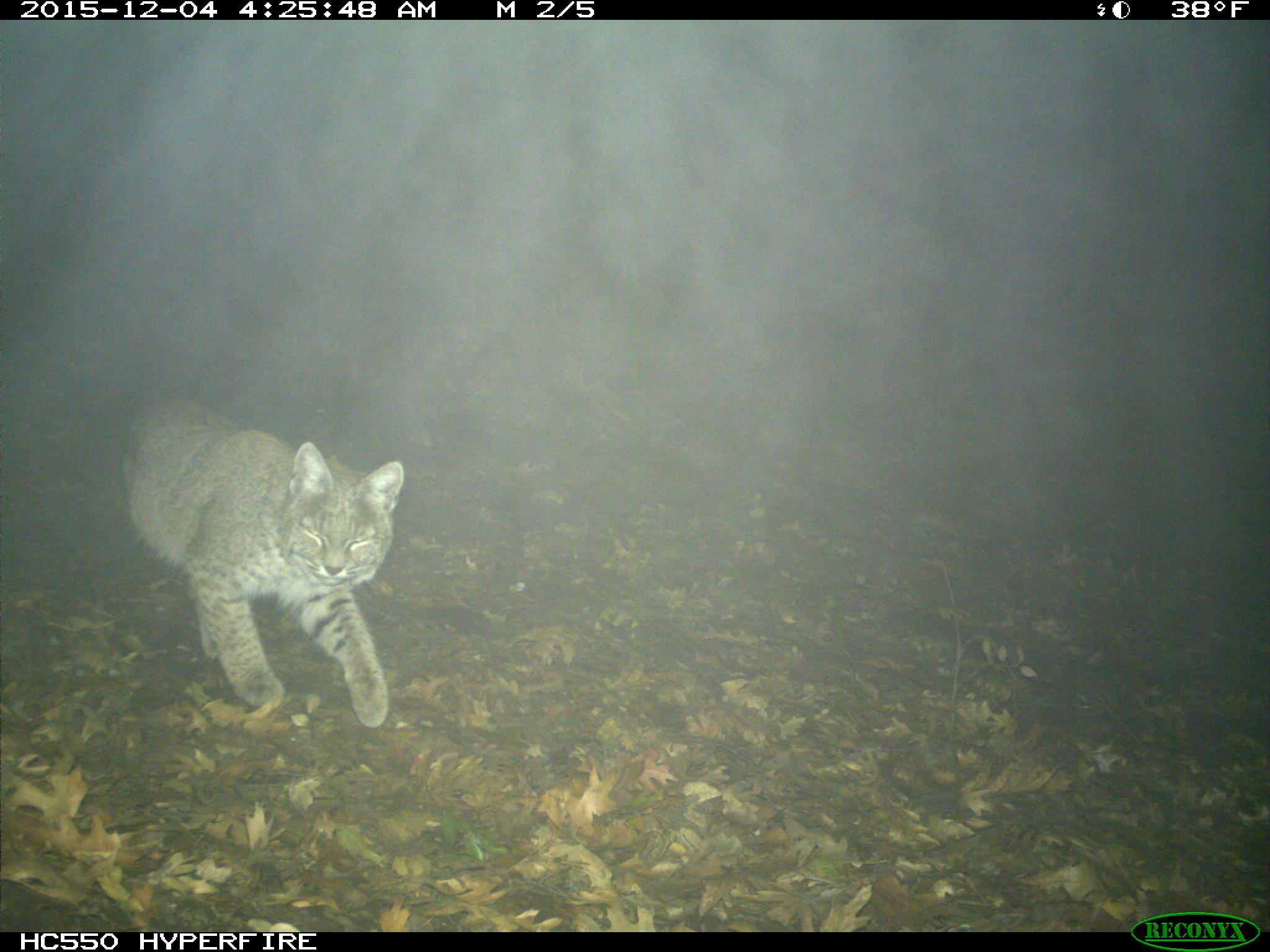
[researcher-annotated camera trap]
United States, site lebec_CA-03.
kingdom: Animalia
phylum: Chordata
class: Mammalia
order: Carnivora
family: Felidae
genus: Lynx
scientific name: Lynx rufus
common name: bobcat